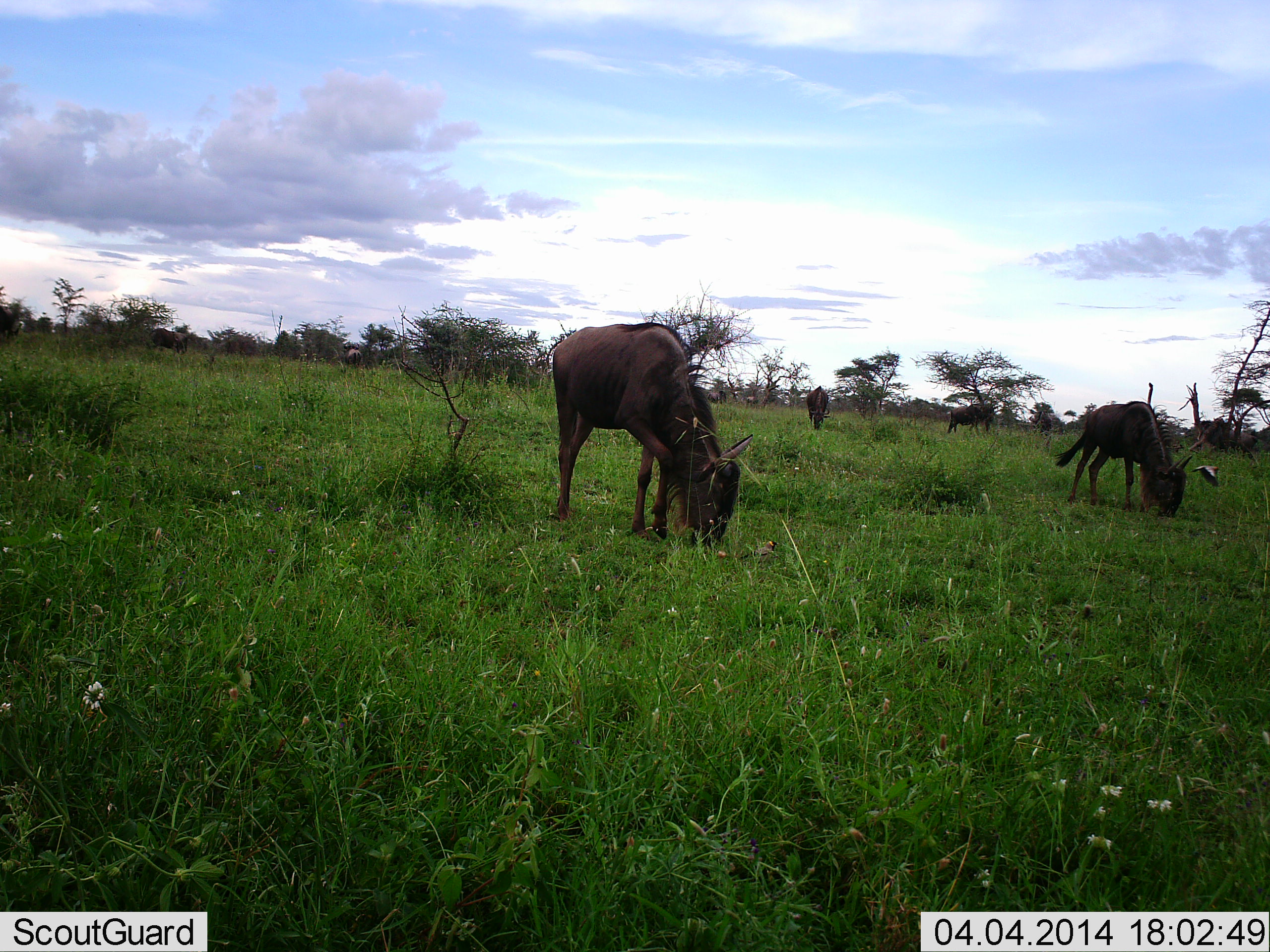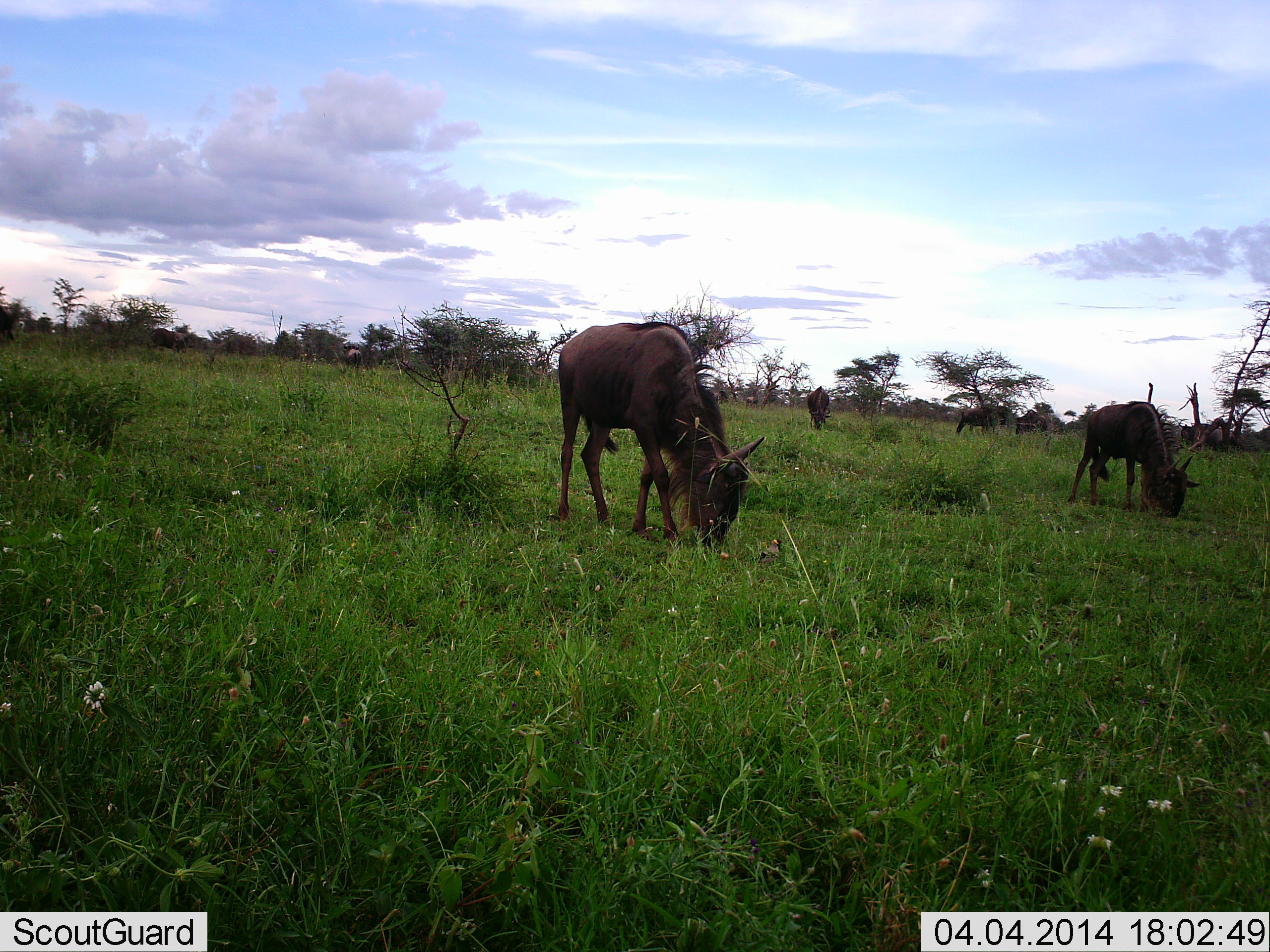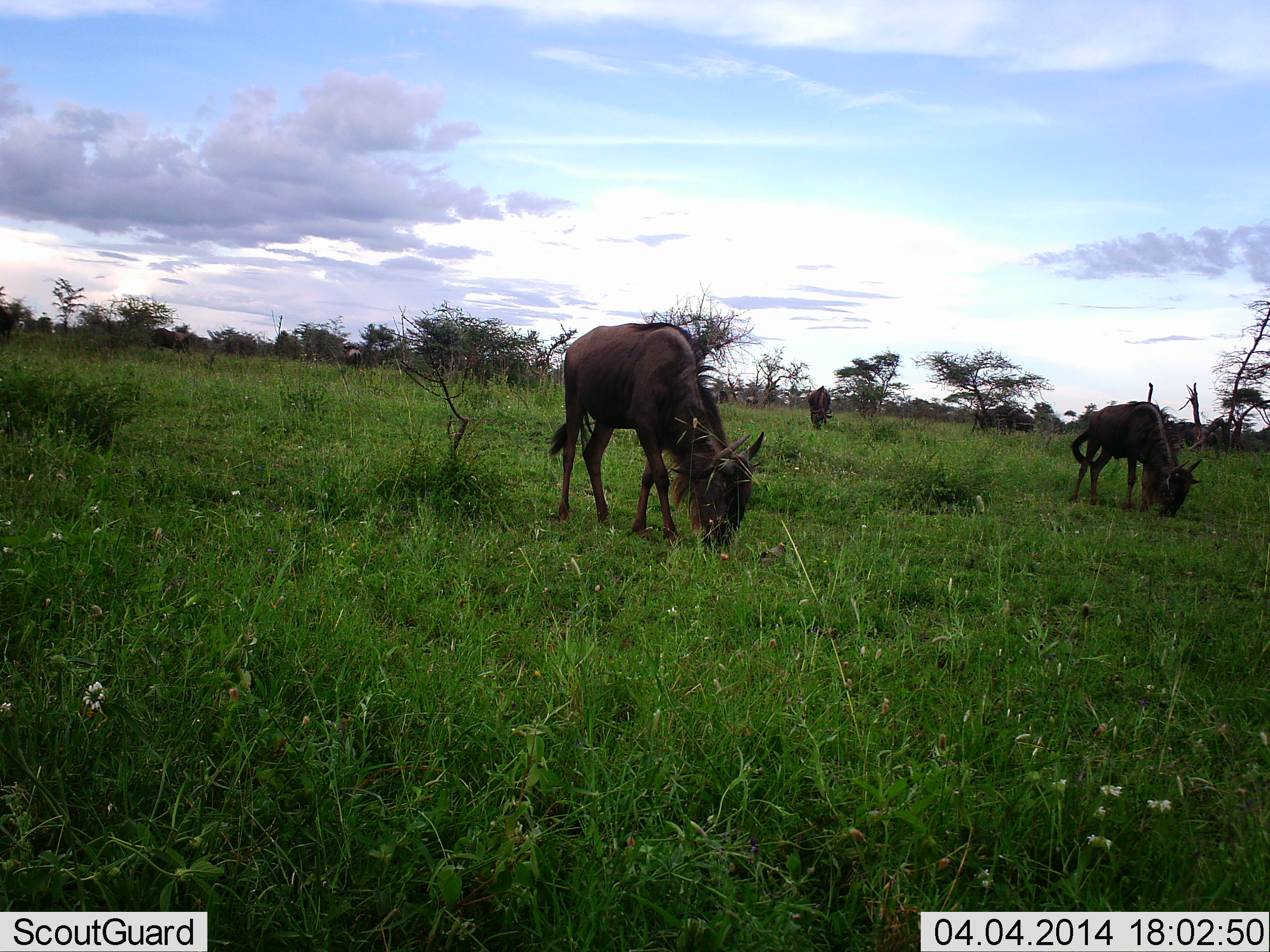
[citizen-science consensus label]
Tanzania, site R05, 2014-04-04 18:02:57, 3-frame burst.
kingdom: Animalia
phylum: Chordata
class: Mammalia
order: Artiodactyla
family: Bovidae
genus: Connochaetes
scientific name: Connochaetes taurinus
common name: blue wildebeest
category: wildebeest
Wildebeest (blue wildebeest) (Connochaetes taurinus), count 6. Behavior (volunteer vote fractions): standing 9%, resting 0%, moving 0%, interacting 0%. Young present (vote fraction): 0%. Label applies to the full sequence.